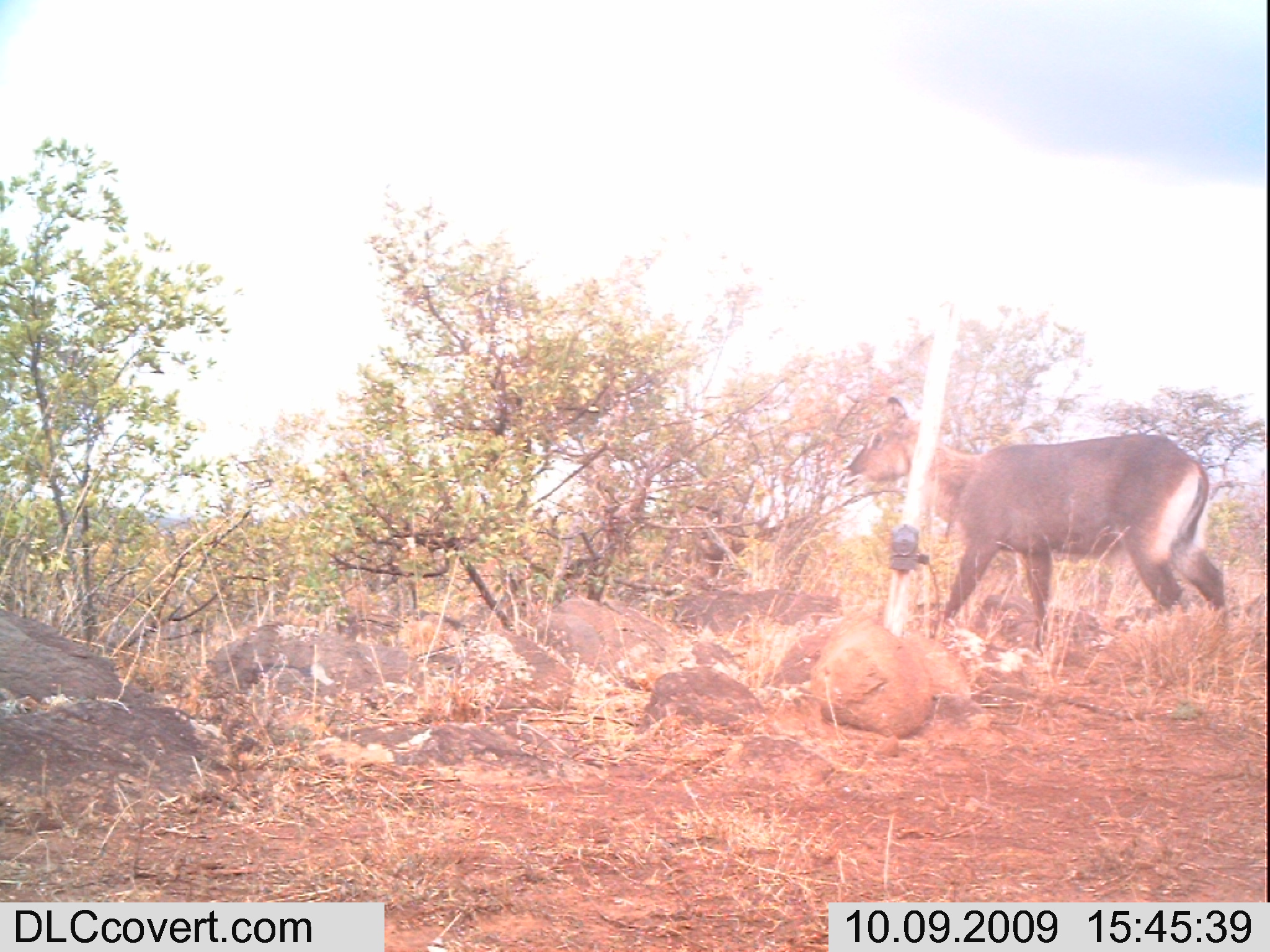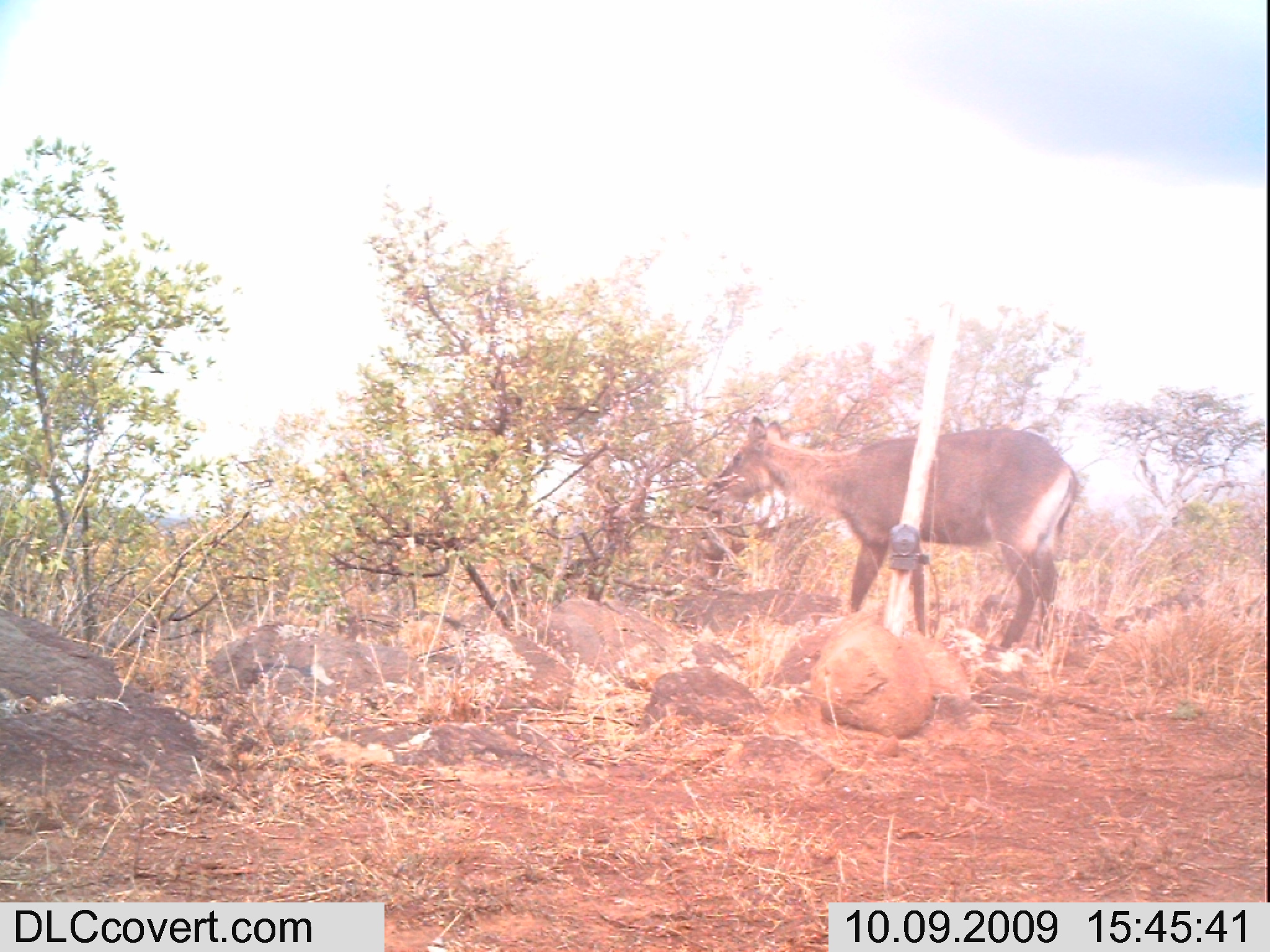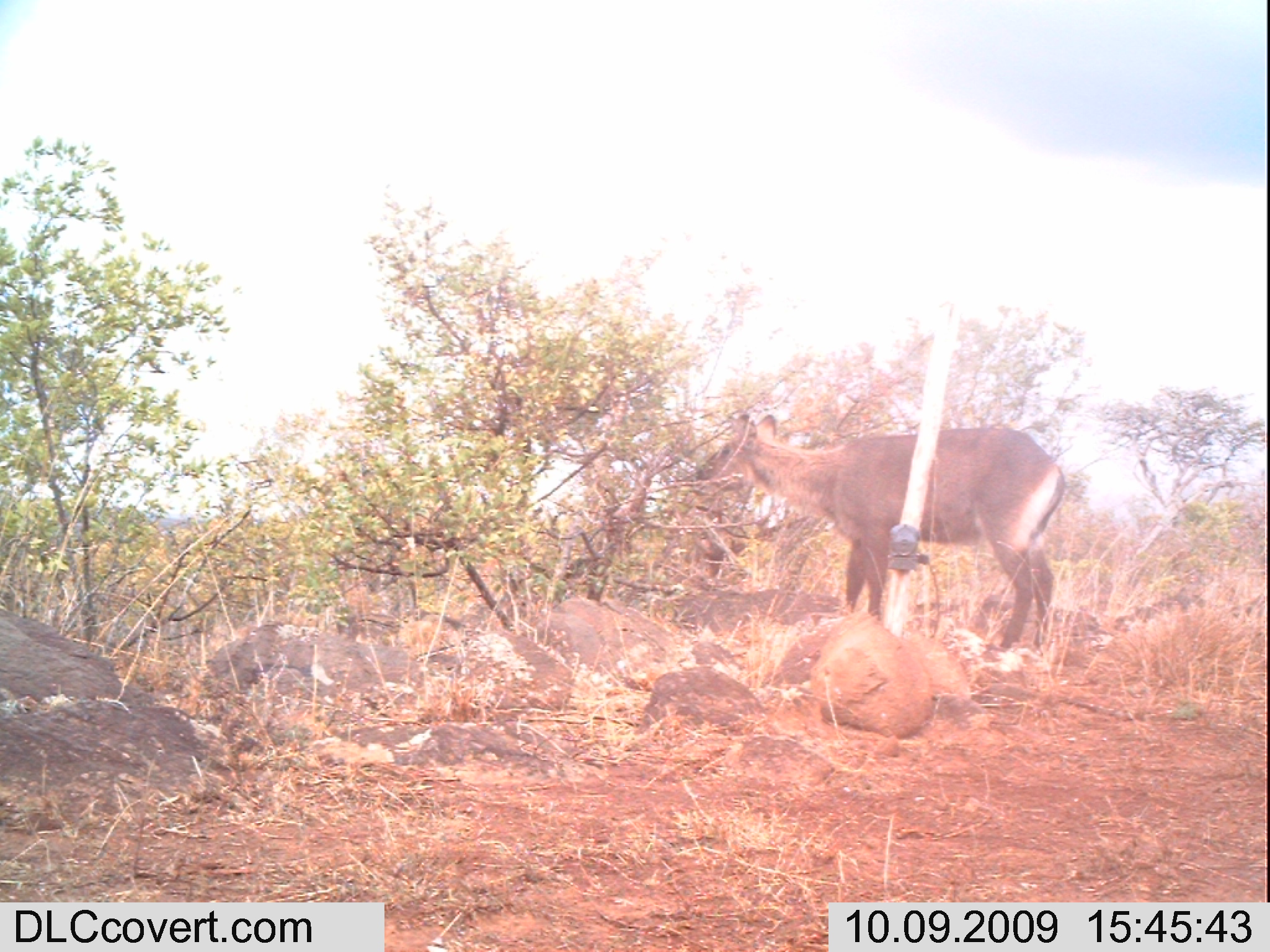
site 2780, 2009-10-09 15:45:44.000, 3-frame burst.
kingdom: Animalia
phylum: Chordata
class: Mammalia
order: Artiodactyla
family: Bovidae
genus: Kobus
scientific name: Kobus ellipsiprymnus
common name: waterbuck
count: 1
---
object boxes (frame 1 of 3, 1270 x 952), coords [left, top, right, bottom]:
kobus ellipsiprymnus: [837, 394, 1228, 645]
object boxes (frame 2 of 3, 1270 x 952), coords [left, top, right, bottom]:
kobus ellipsiprymnus: [706, 417, 1077, 649]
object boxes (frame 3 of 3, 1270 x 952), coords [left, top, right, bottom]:
kobus ellipsiprymnus: [694, 412, 1064, 649]